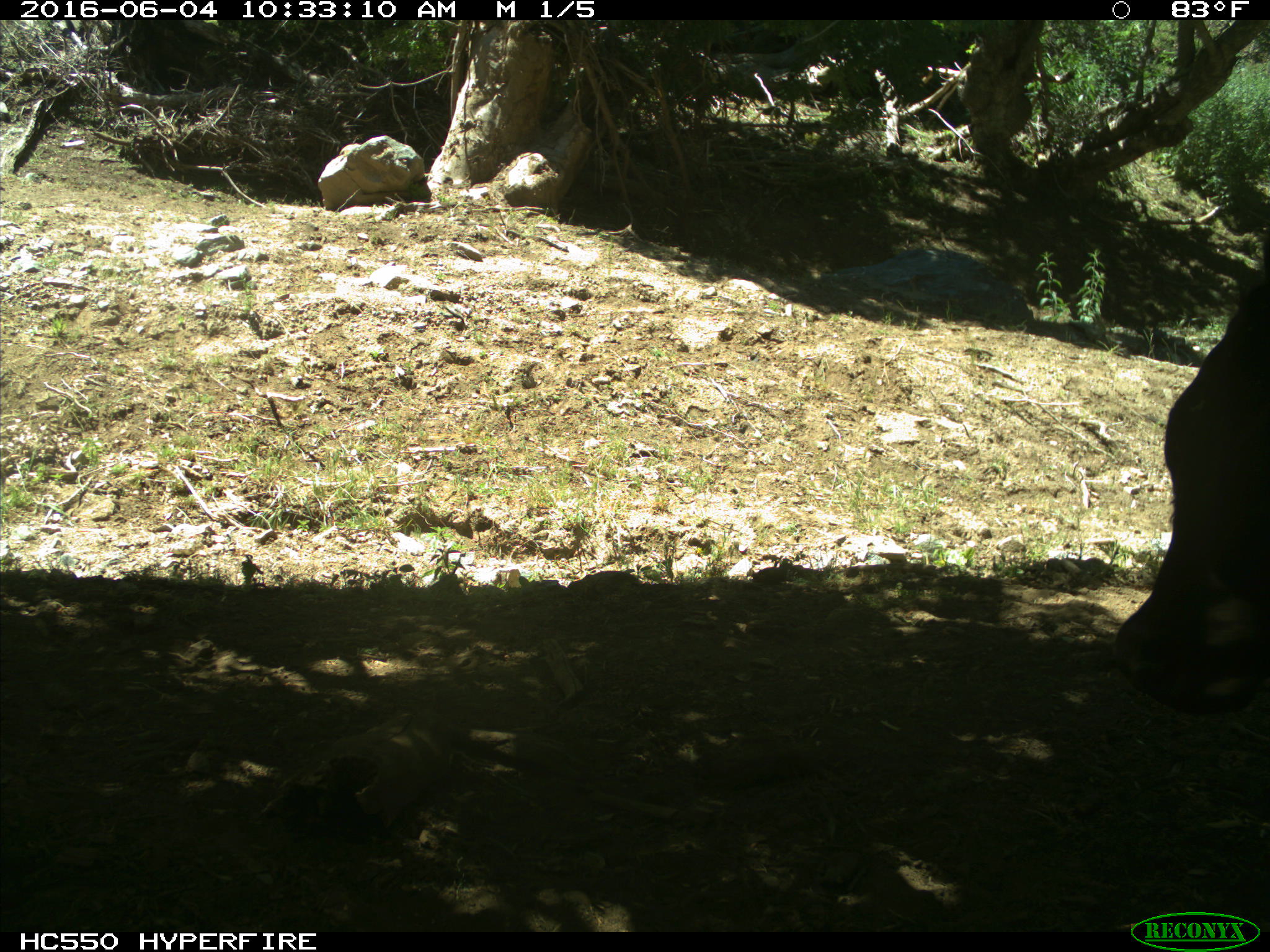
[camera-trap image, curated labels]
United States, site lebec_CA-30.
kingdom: Animalia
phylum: Chordata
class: Mammalia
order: Artiodactyla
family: Bovidae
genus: Bos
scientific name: Bos taurus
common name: domestic cow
Bos taurus (domestic cow).